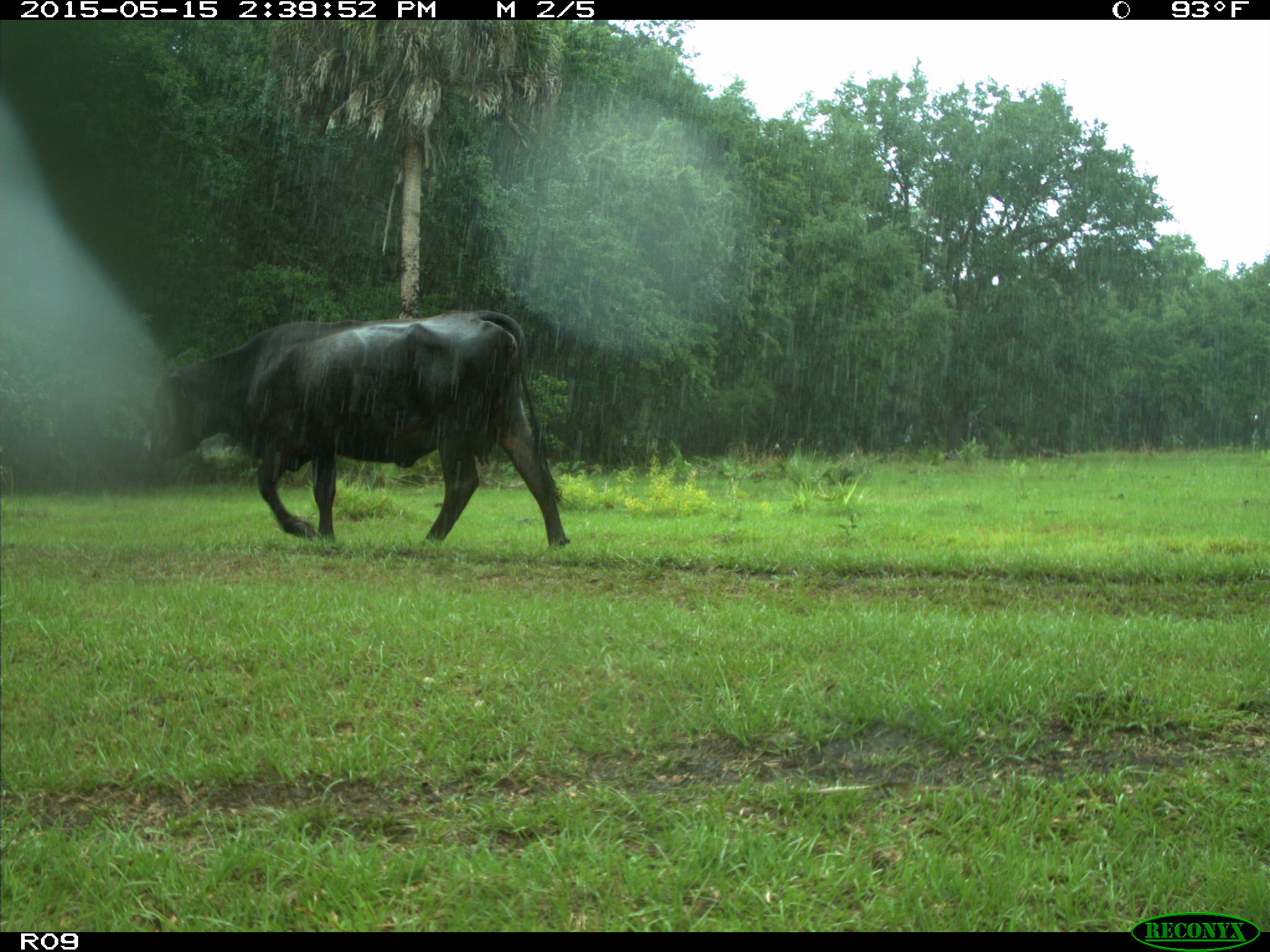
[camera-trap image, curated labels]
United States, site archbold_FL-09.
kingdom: Animalia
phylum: Chordata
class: Mammalia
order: Artiodactyla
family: Bovidae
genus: Bos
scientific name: Bos taurus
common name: domestic cow